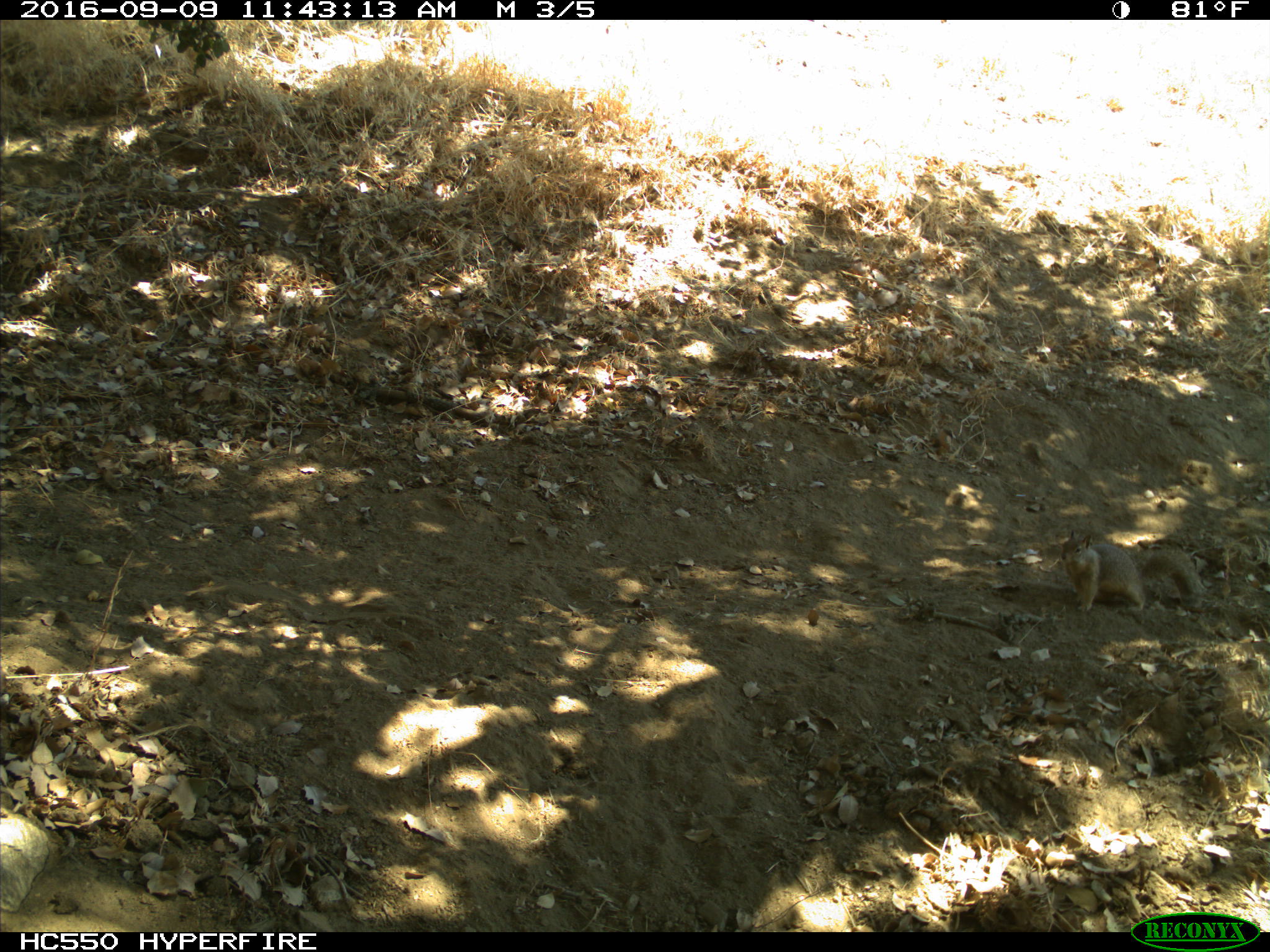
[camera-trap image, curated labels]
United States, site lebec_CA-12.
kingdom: Animalia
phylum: Chordata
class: Mammalia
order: Rodentia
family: Sciuridae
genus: Otospermophilus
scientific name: Otospermophilus beecheyi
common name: california ground squirrel